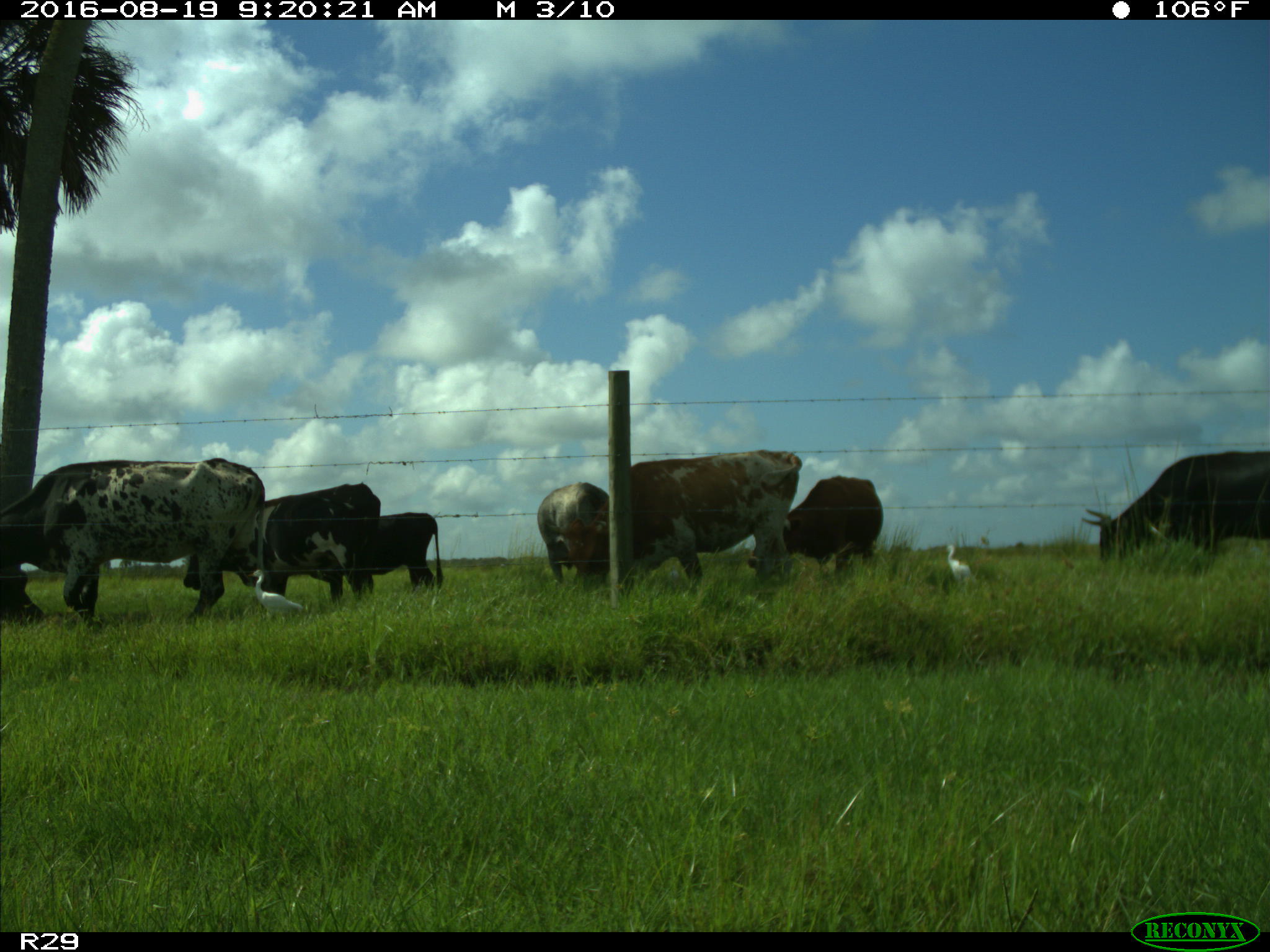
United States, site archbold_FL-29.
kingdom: Animalia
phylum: Chordata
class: Mammalia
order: Artiodactyla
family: Bovidae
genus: Bos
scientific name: Bos taurus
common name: domestic cow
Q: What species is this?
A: Bos taurus (domestic cow).